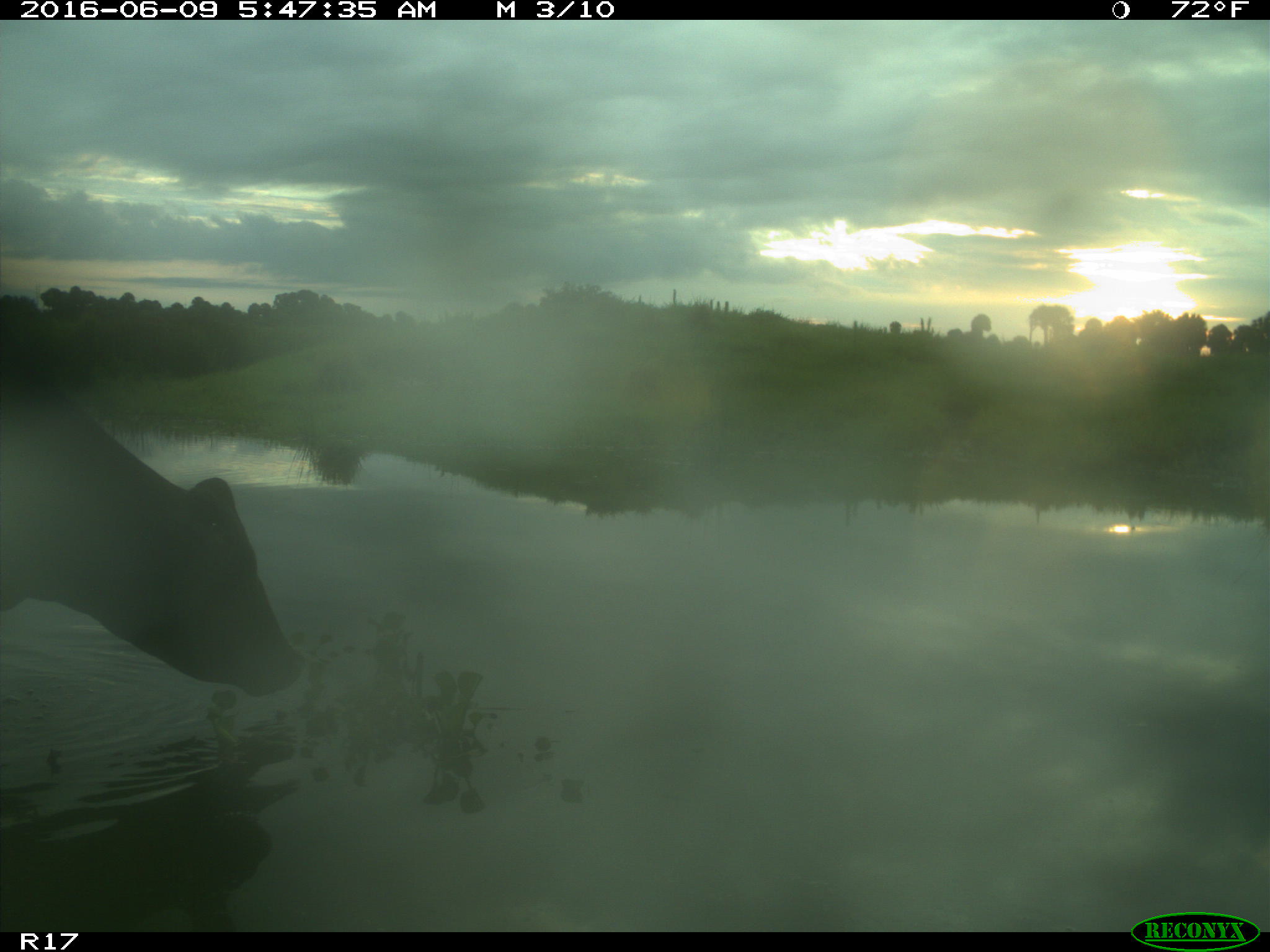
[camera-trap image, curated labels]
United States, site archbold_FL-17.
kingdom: Animalia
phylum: Chordata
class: Mammalia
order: Artiodactyla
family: Bovidae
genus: Bos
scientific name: Bos taurus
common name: domestic cow